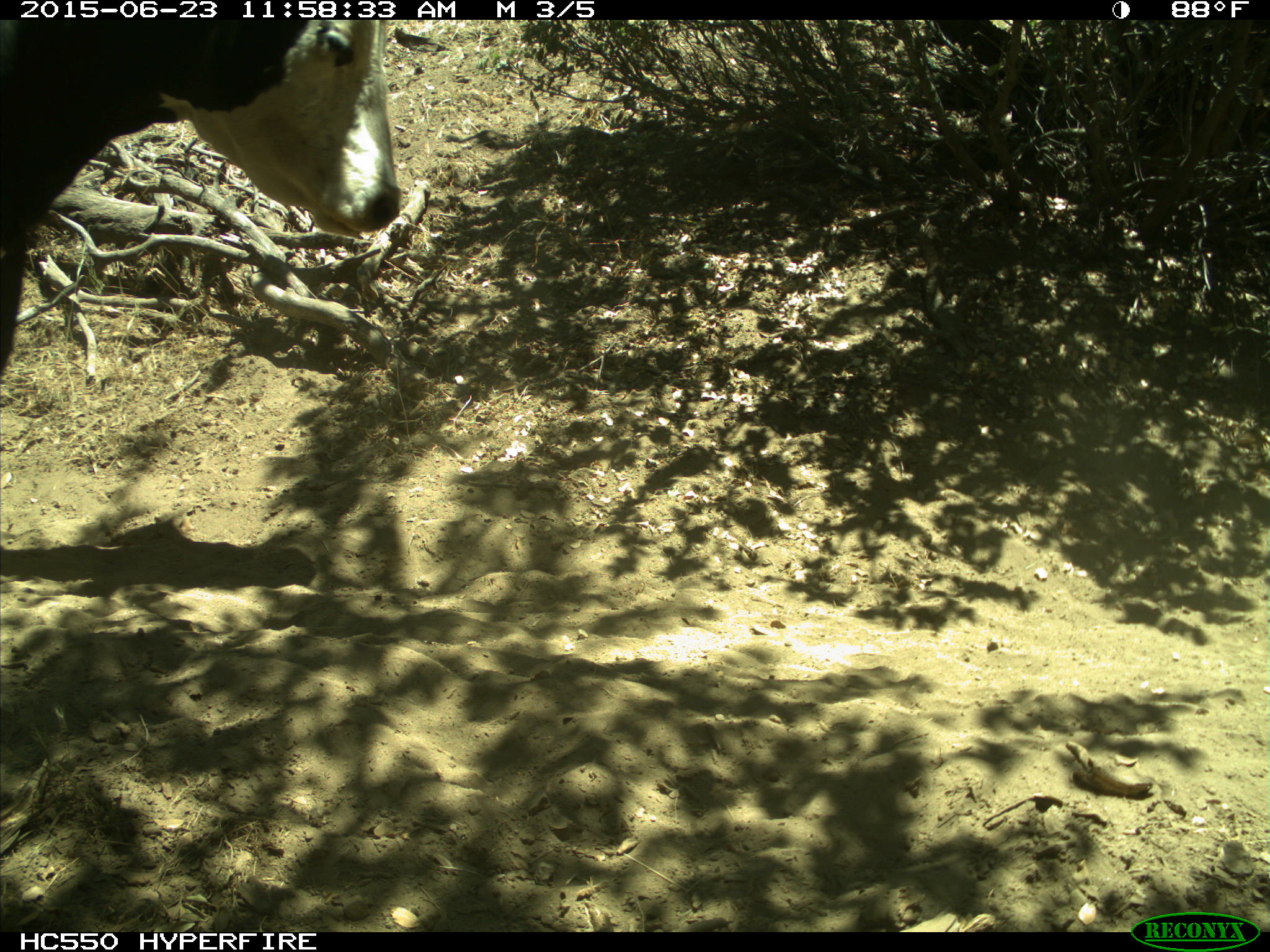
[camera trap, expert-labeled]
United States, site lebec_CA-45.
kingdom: Animalia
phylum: Chordata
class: Mammalia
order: Artiodactyla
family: Bovidae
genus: Bos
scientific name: Bos taurus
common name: domestic cow